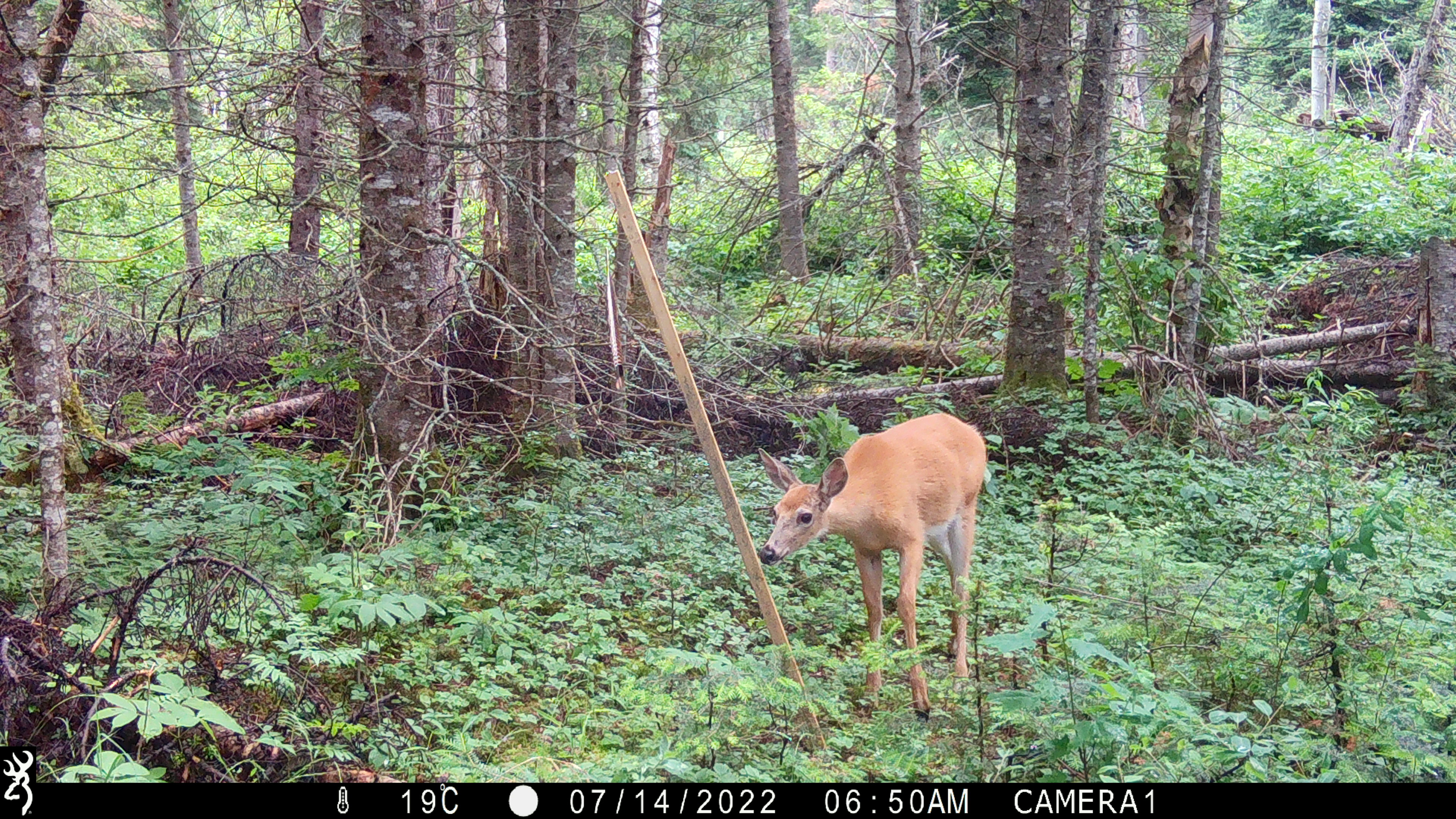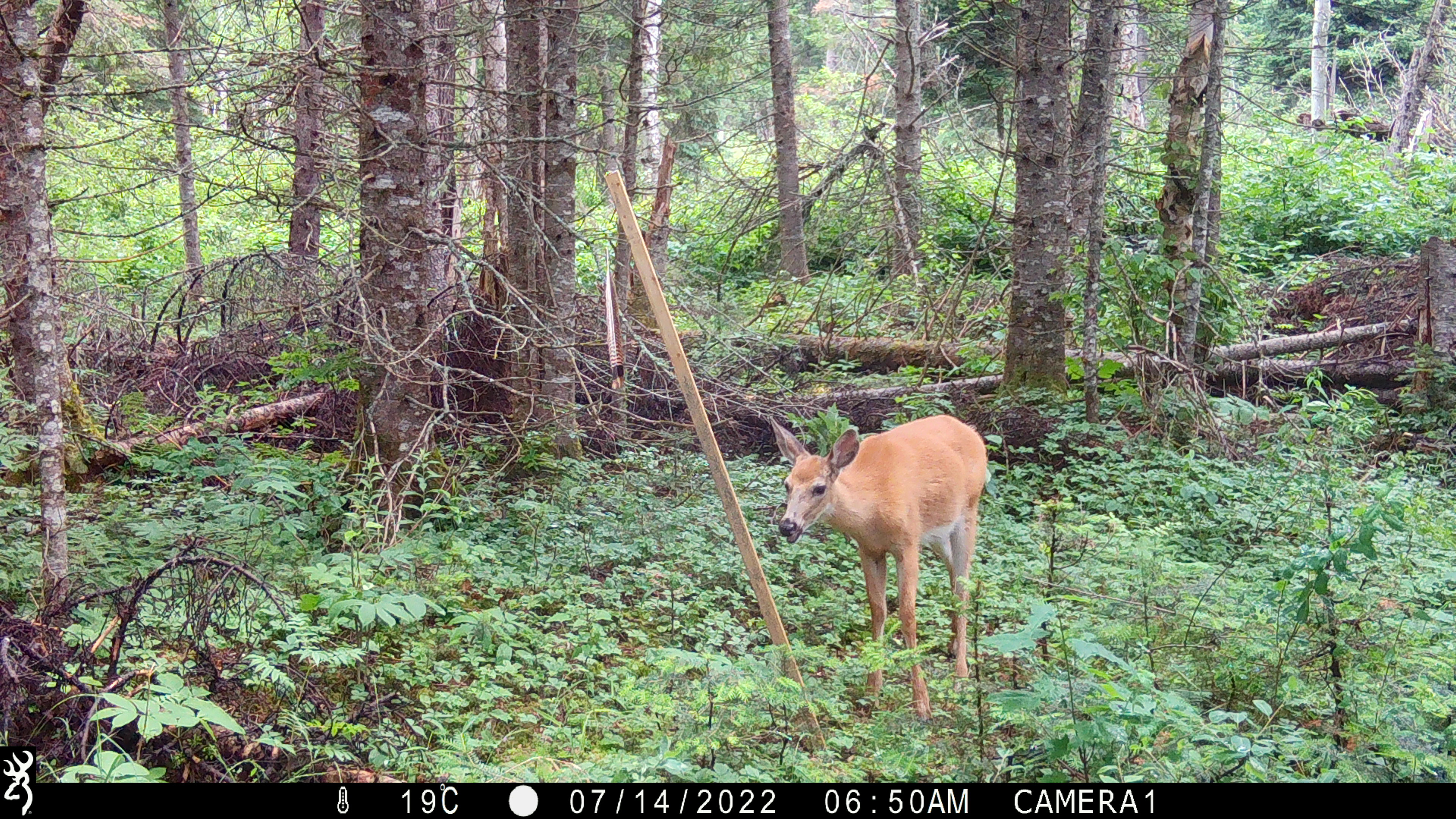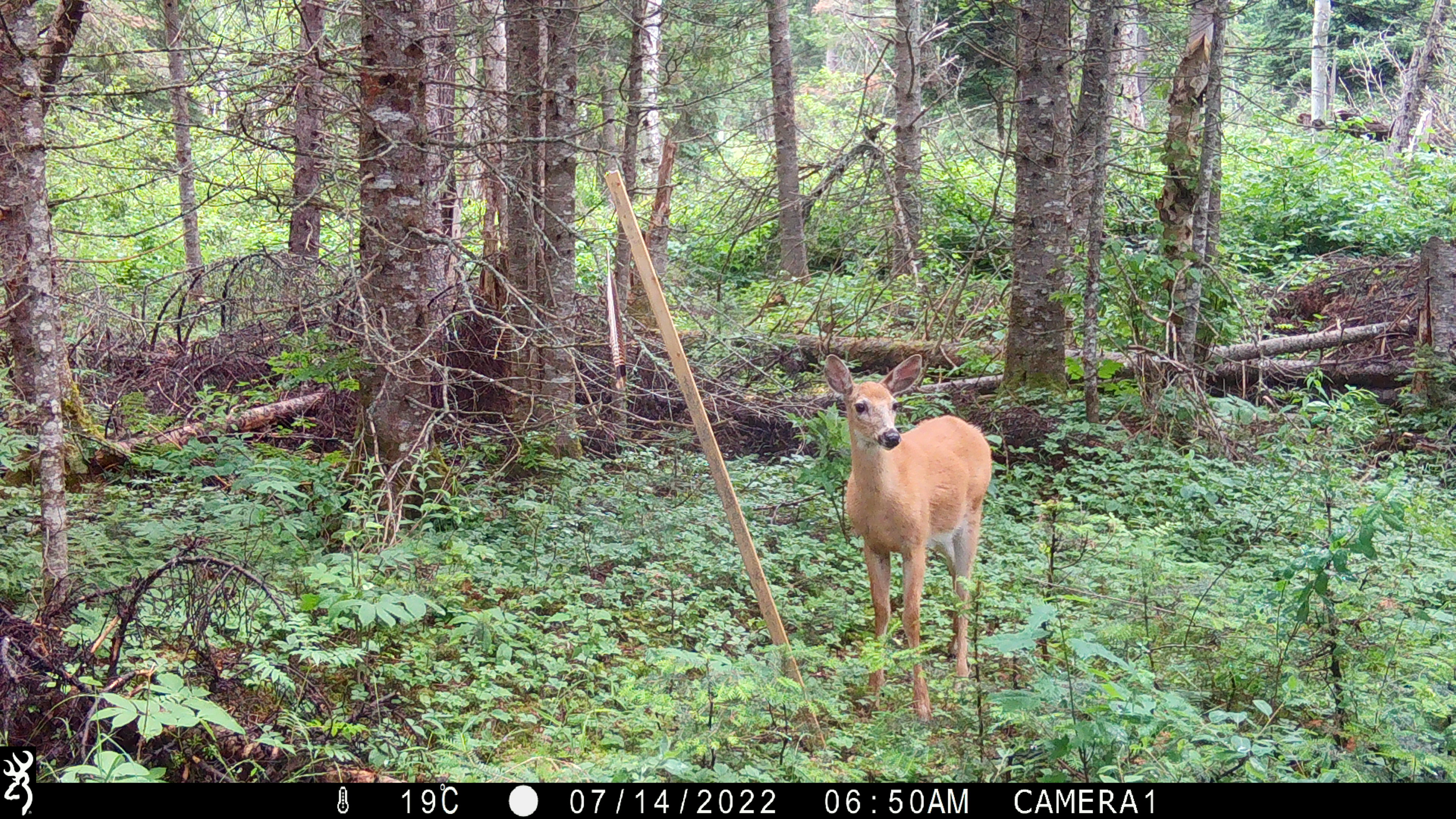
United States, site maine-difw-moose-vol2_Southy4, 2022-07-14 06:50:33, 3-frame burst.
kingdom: Animalia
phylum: Chordata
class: Mammalia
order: Artiodactyla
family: Cervidae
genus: Odocoileus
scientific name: Odocoileus virginianus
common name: white-tailed deer